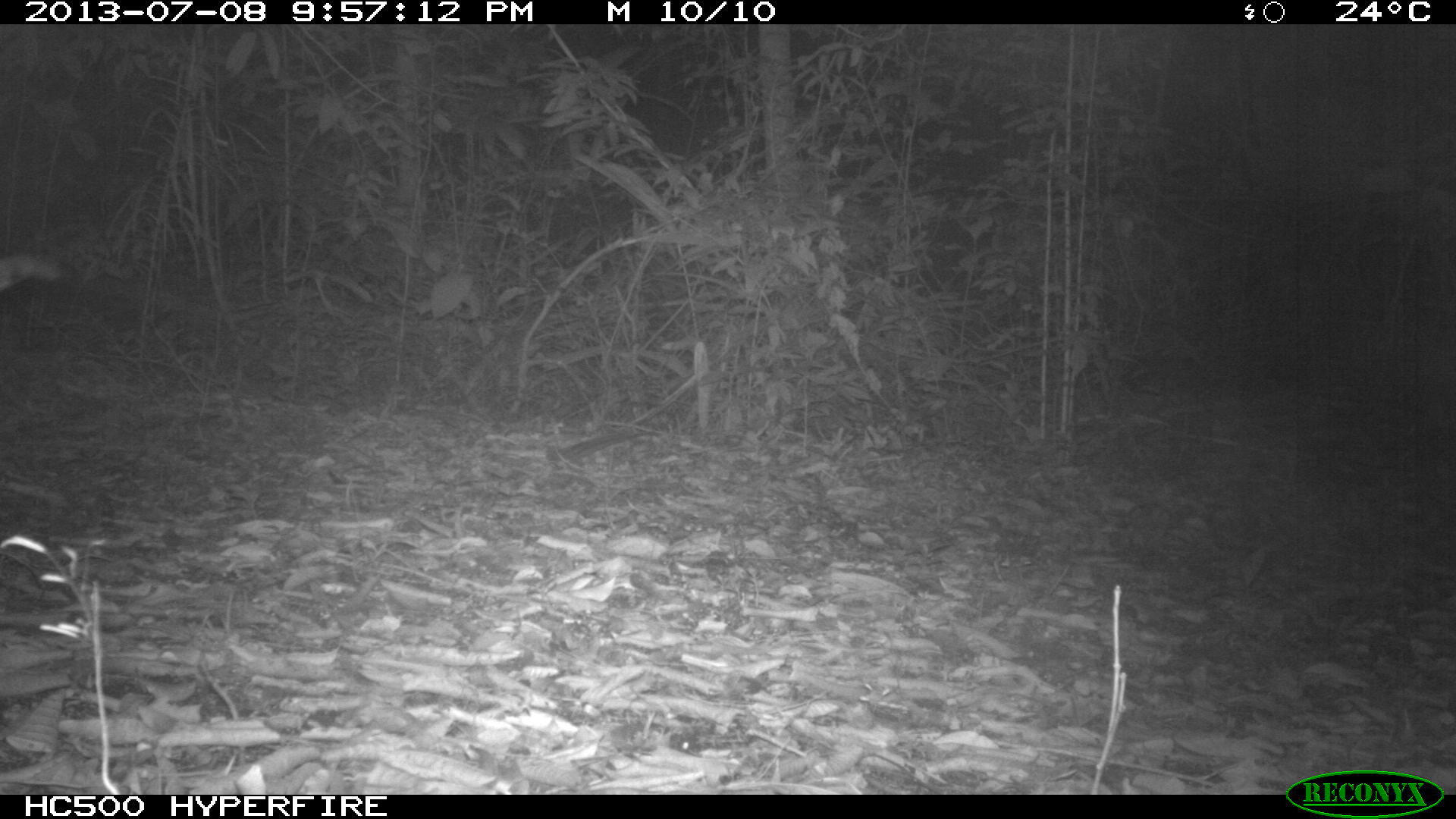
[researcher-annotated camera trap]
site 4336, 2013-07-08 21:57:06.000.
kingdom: Animalia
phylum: Chordata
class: Mammalia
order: Carnivora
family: Felidae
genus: Leopardus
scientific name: Leopardus pardalis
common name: ocelot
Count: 1.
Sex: female.